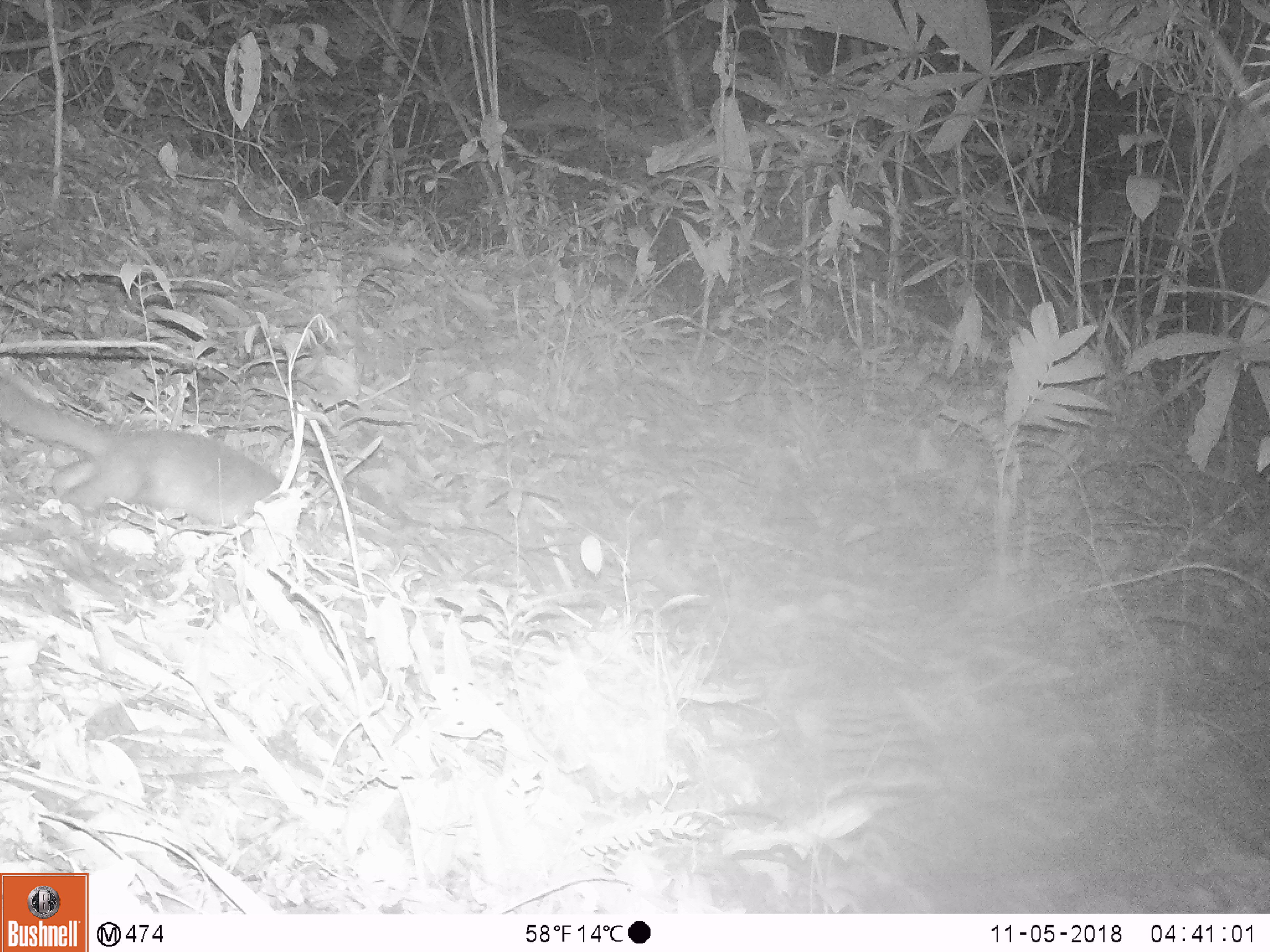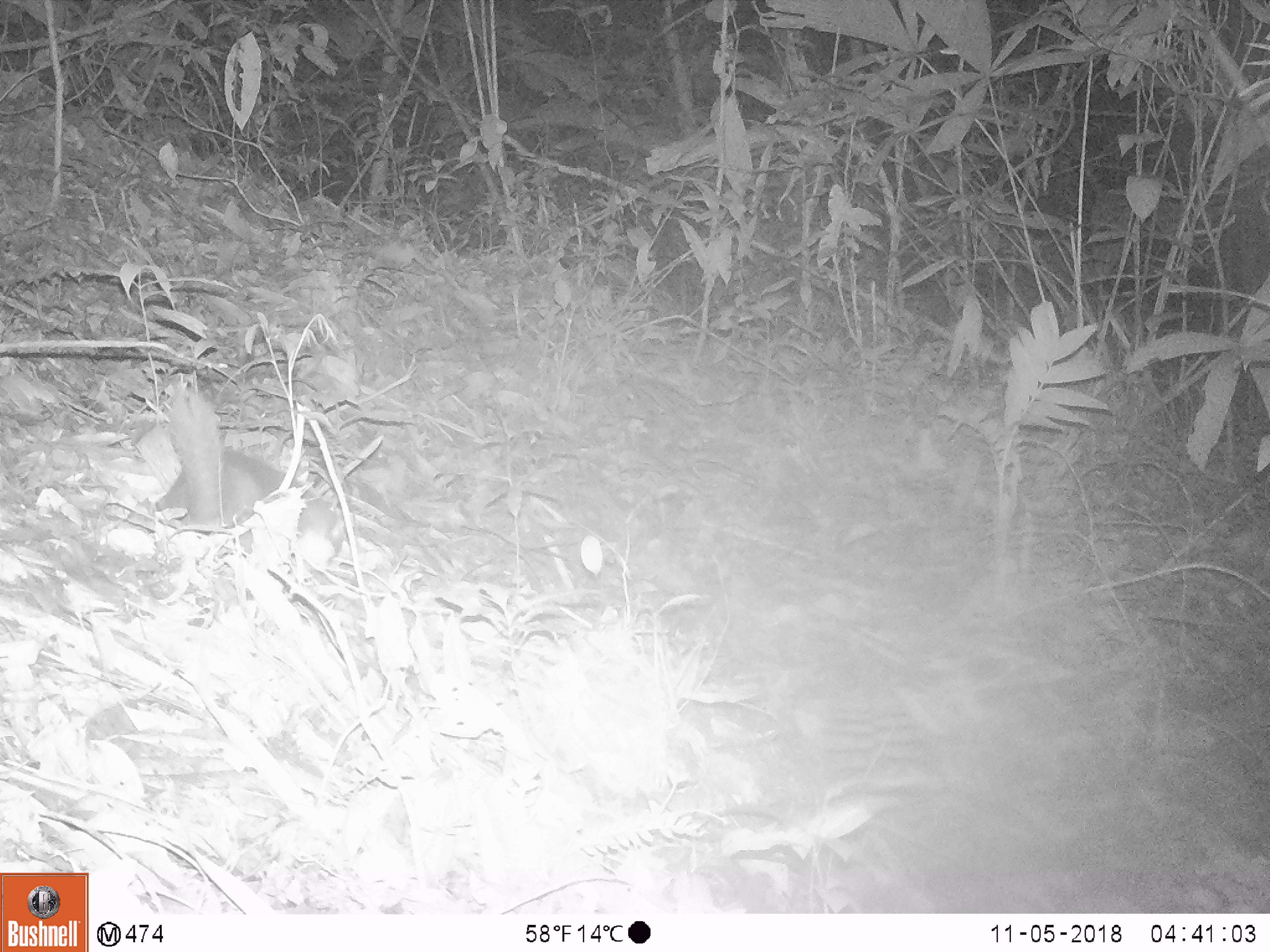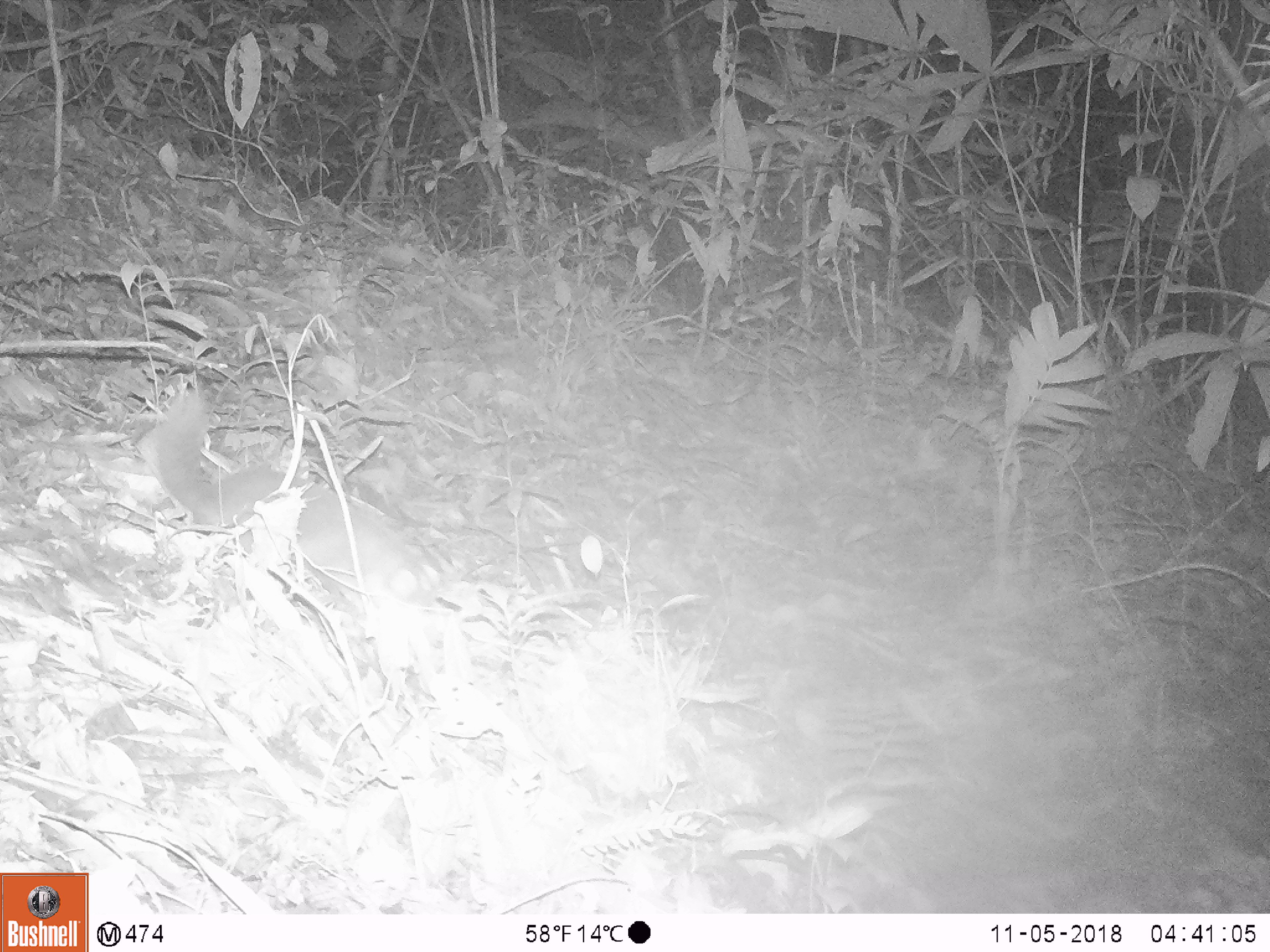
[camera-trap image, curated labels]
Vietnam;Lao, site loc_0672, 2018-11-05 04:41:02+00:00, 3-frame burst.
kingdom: Animalia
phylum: Chordata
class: Mammalia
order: Carnivora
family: Mustelidae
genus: Melogale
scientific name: Melogale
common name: ferret badger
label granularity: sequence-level